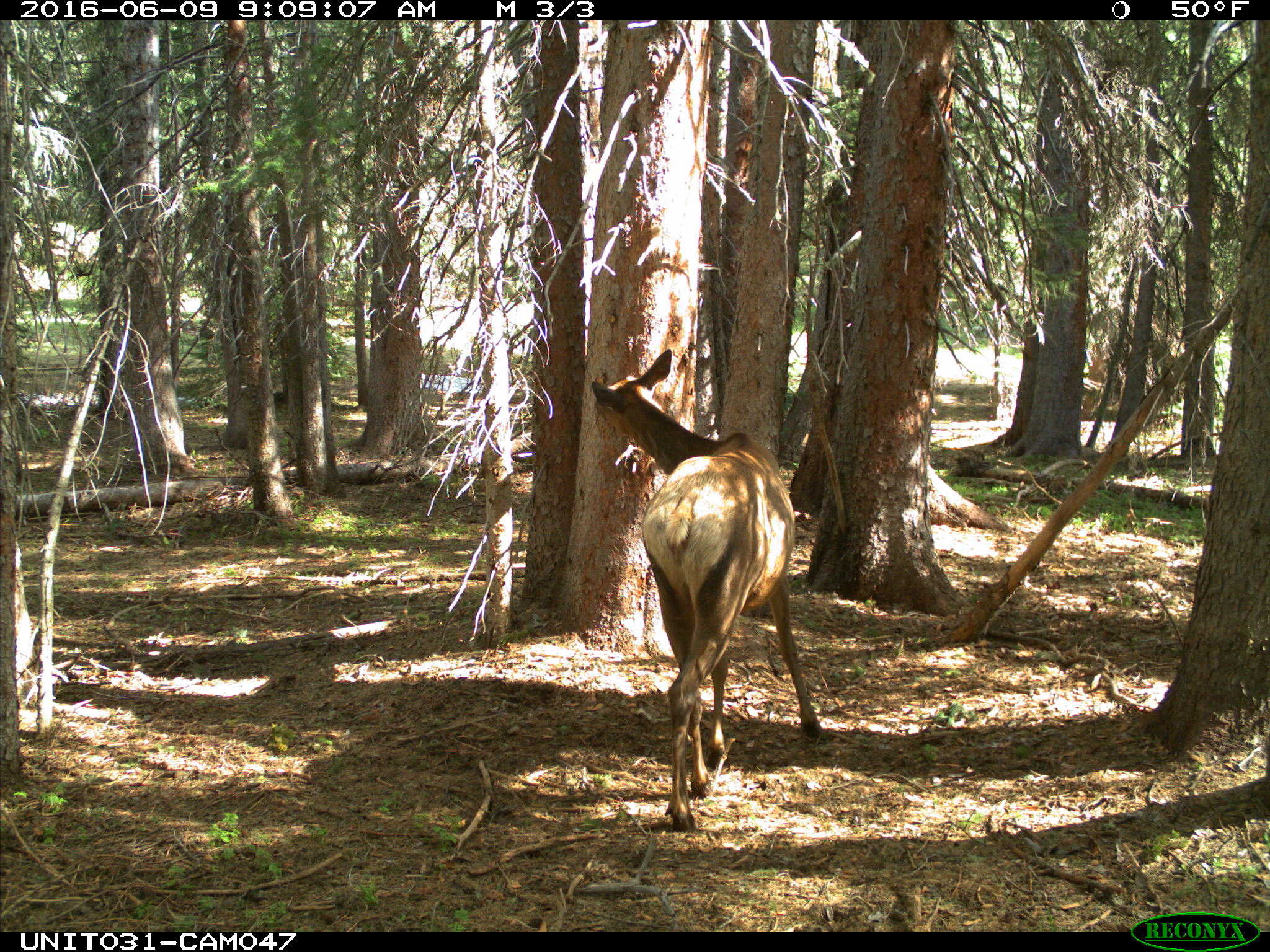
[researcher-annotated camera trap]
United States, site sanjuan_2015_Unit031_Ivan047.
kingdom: Animalia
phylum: Chordata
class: Mammalia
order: Artiodactyla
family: Cervidae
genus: Cervus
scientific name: Cervus elaphus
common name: red deer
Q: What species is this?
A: Cervus elaphus (red deer).